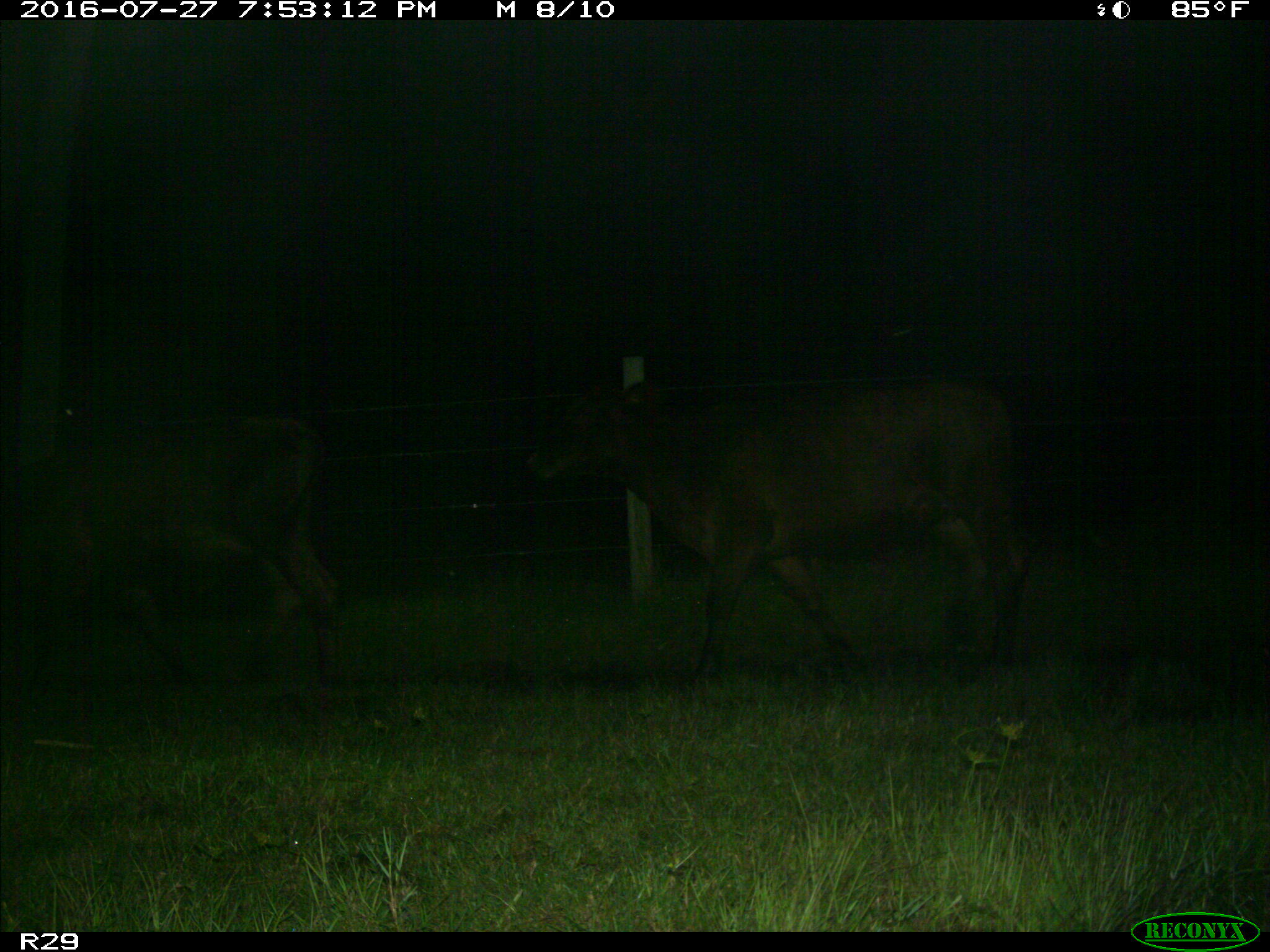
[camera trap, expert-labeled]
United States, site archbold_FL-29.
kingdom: Animalia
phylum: Chordata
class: Mammalia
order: Artiodactyla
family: Bovidae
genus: Bos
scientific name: Bos taurus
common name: domestic cow